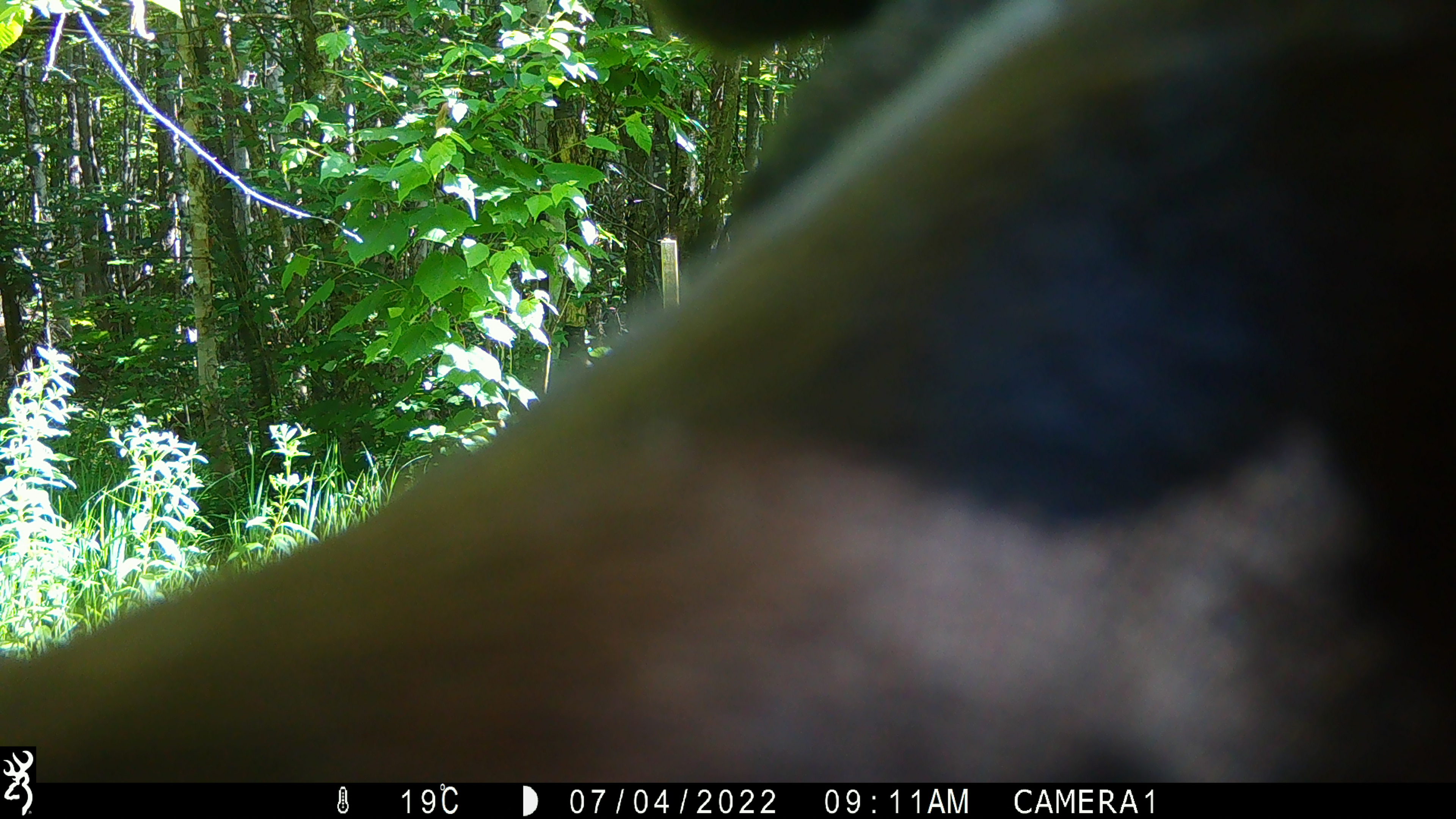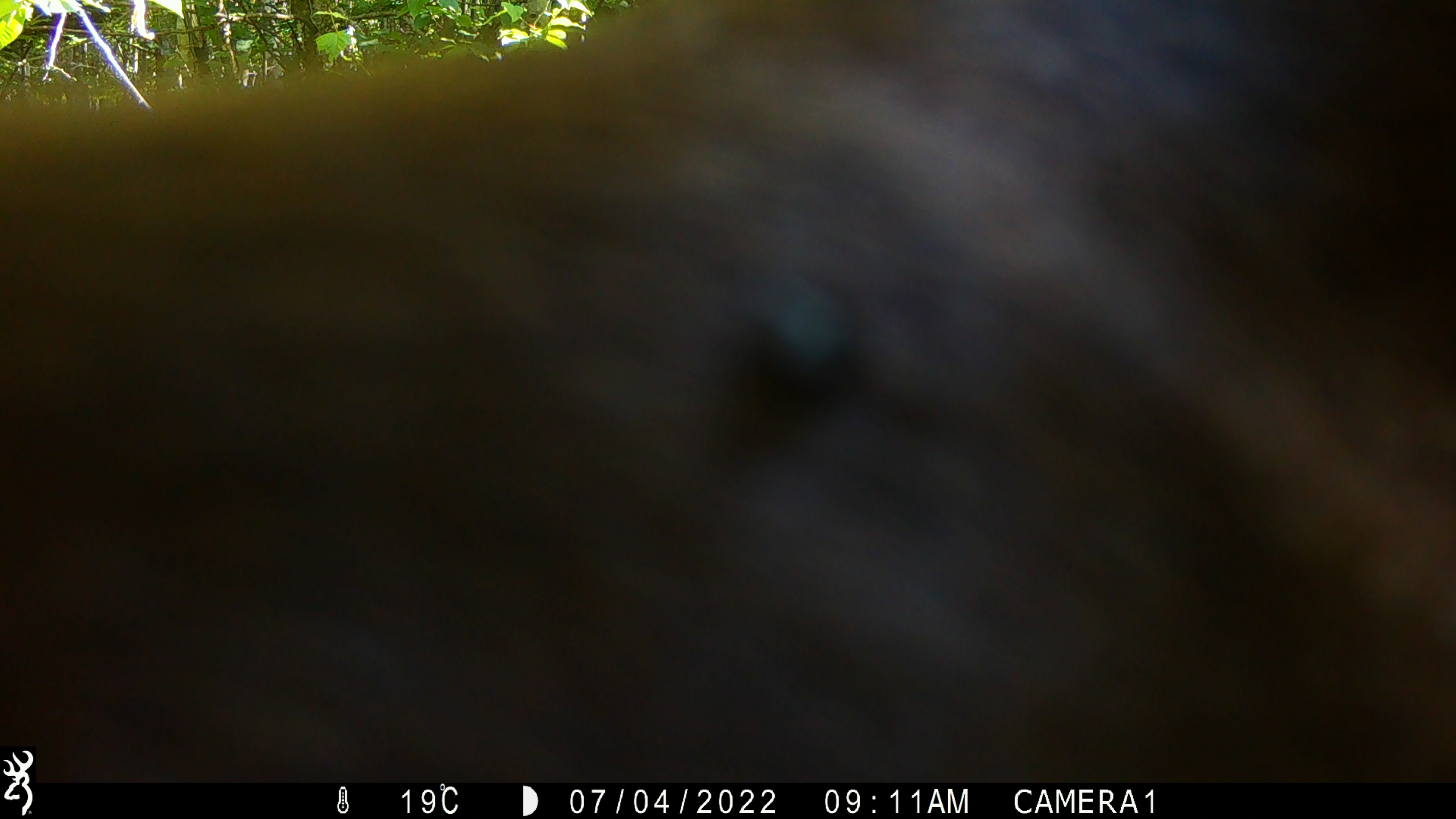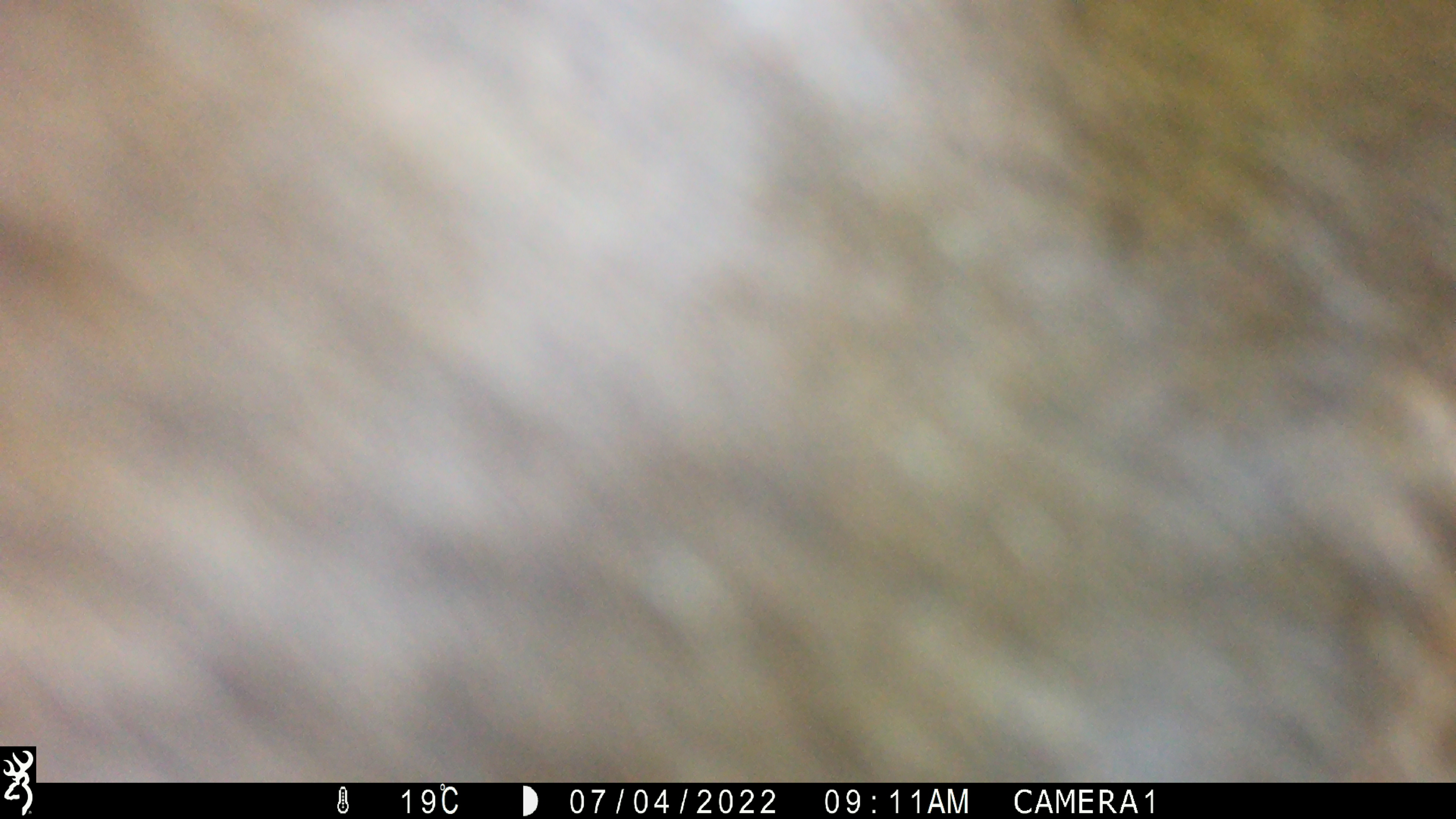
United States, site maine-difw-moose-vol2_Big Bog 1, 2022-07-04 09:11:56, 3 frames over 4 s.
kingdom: Animalia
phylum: Chordata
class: Mammalia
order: Artiodactyla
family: Cervidae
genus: Alces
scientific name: Alces alces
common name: moose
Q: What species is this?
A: Moose (Alces alces).